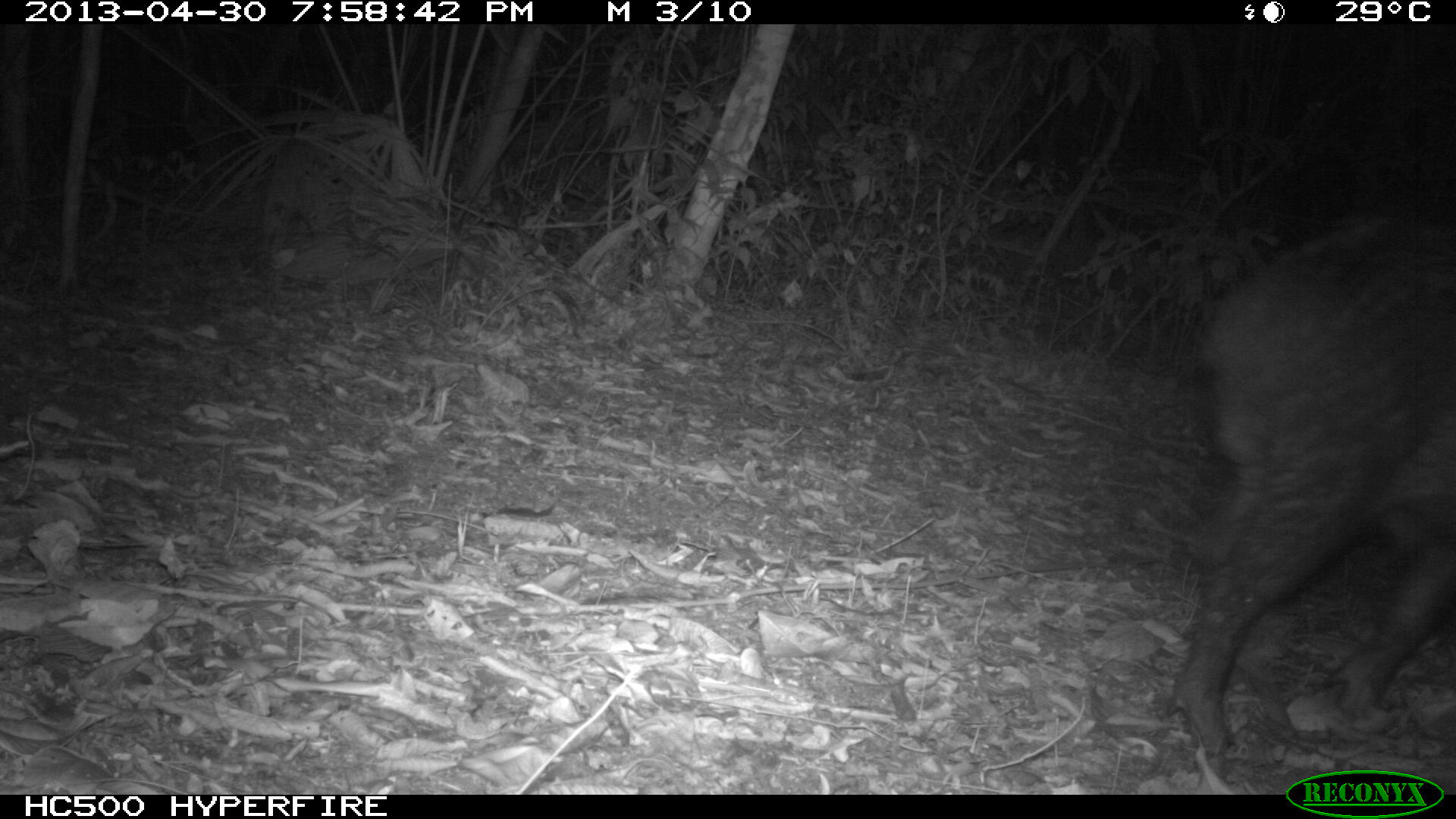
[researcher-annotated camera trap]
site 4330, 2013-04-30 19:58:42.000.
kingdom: Animalia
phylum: Chordata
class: Mammalia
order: Artiodactyla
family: Tayassuidae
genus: Tayassu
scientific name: Tayassu pecari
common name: white-lipped peccary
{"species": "Tayassu pecari (white-lipped peccary)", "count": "2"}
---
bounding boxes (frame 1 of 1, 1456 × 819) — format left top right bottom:
tayassu pecari: 1161 212 1456 791